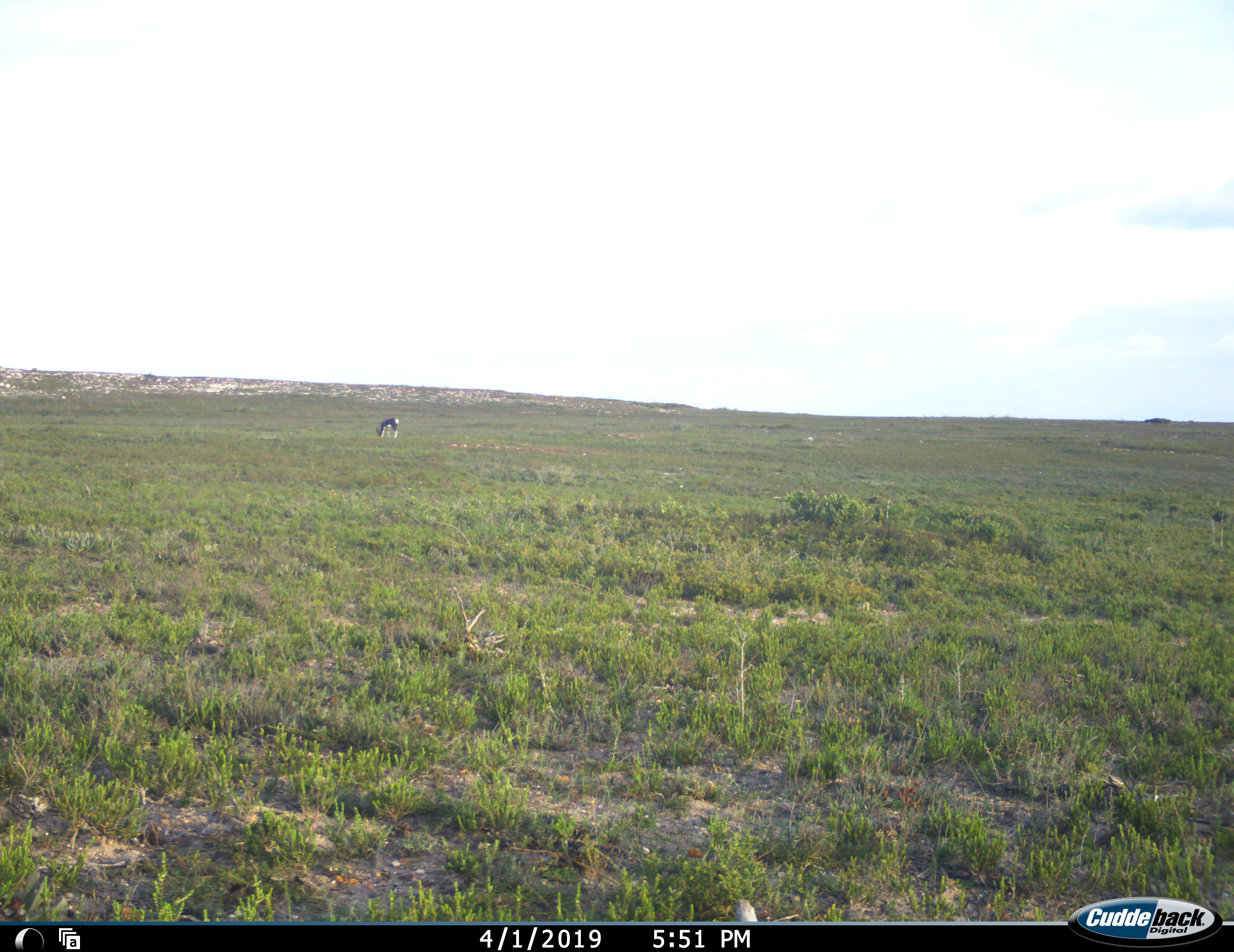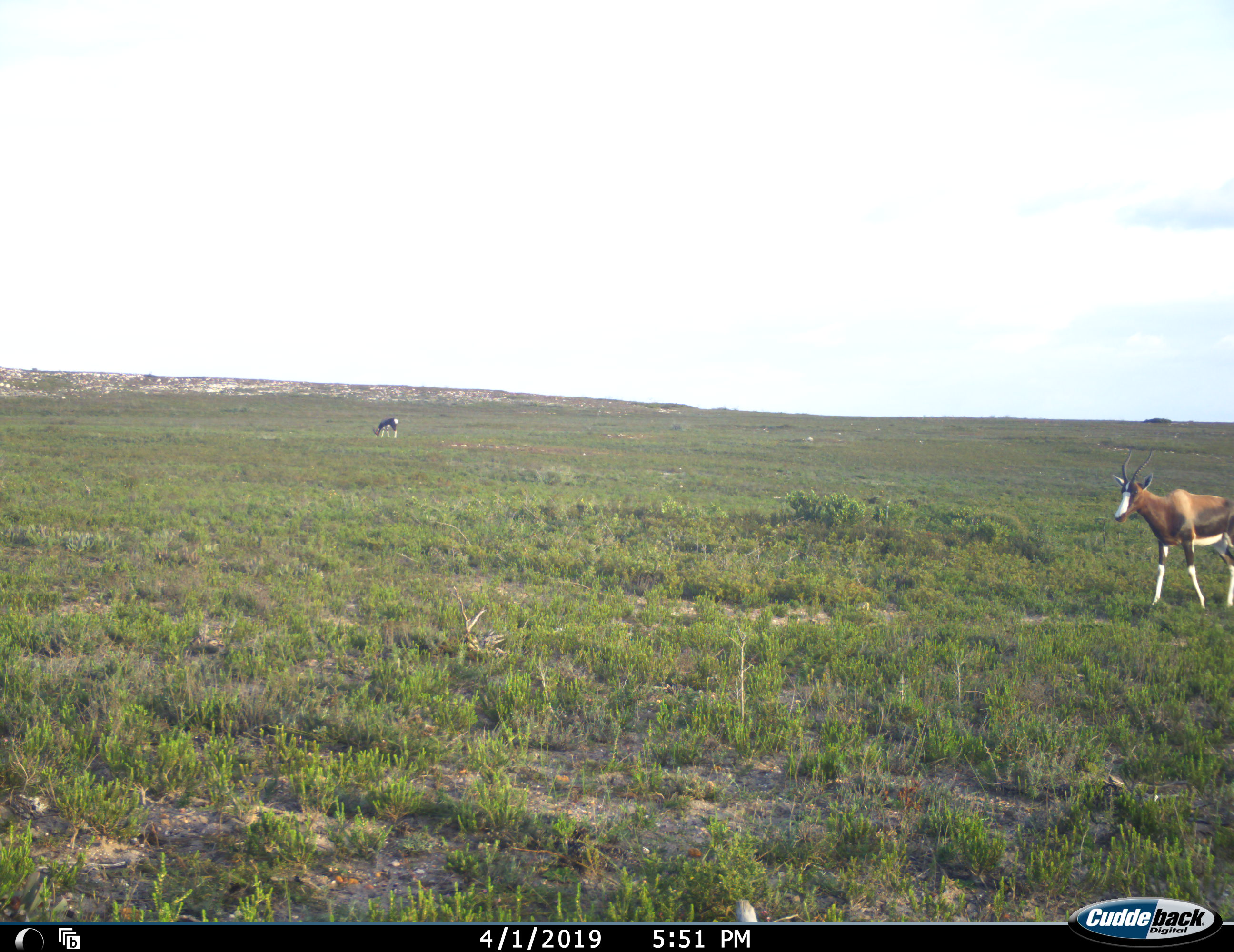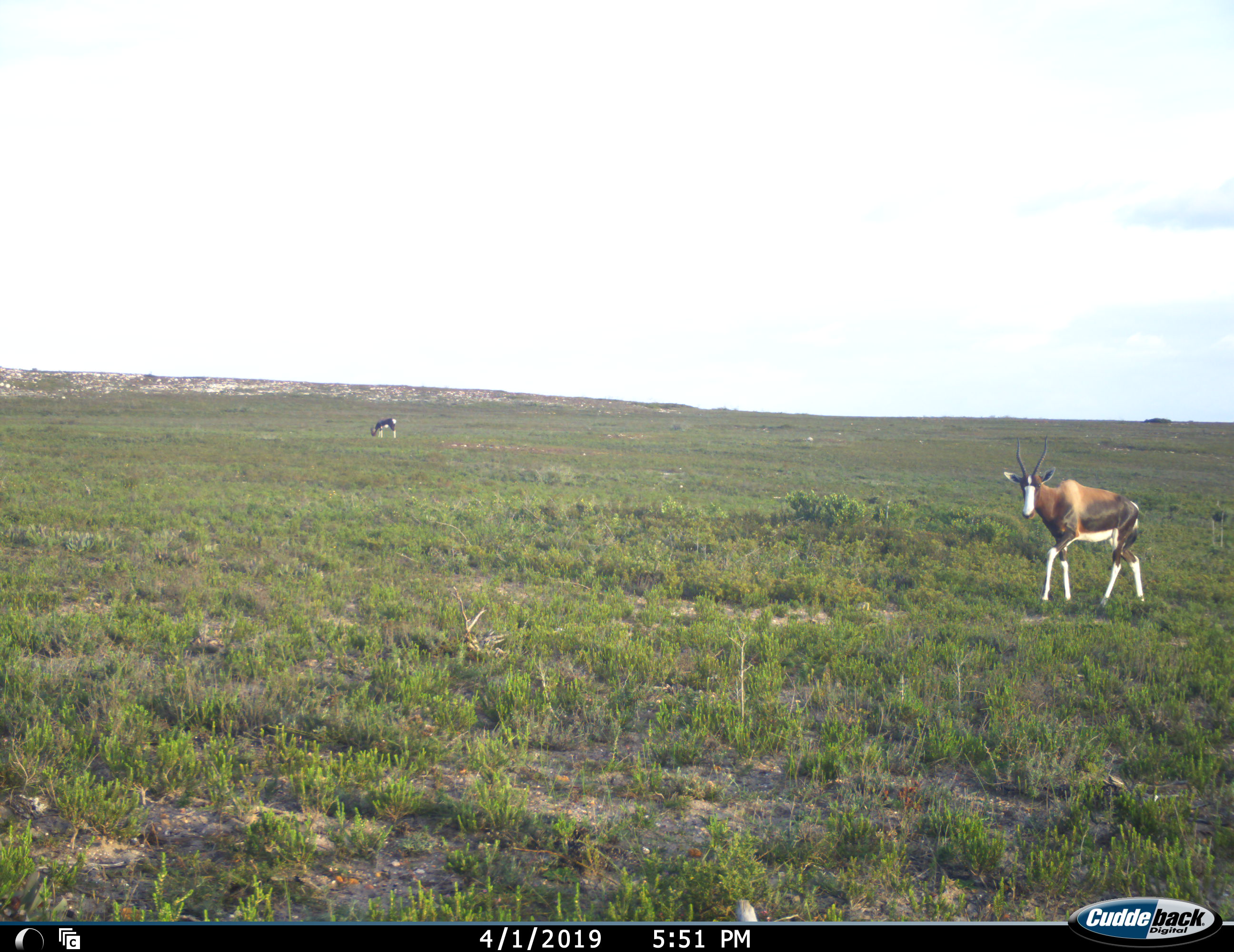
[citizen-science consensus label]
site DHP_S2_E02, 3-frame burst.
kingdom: Animalia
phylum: Chordata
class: Mammalia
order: Artiodactyla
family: Bovidae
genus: Damaliscus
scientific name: Damaliscus pygargus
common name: bontebok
Bontebok (Damaliscus pygargus), count 2. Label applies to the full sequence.